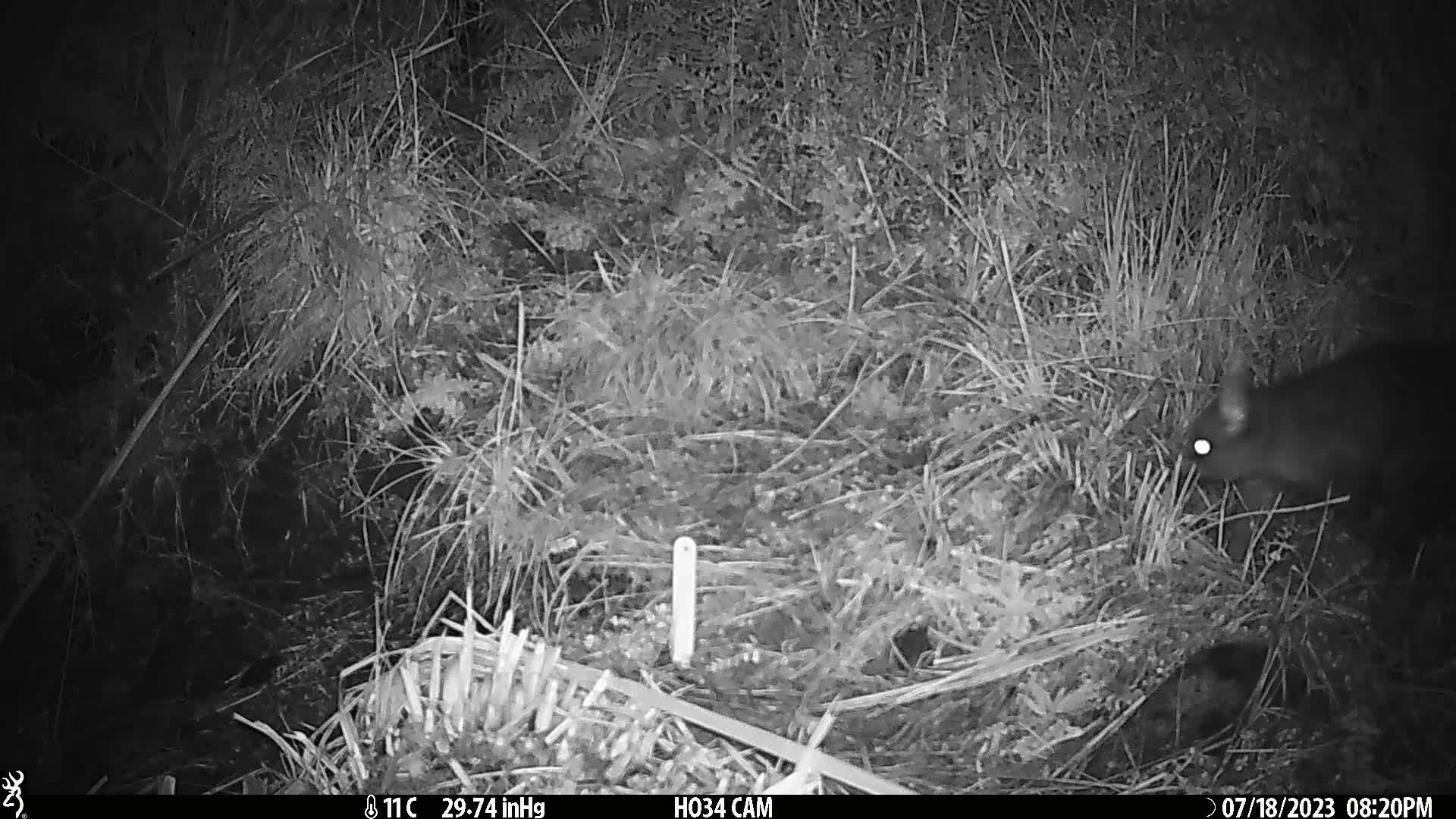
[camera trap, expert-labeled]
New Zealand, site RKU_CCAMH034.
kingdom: Animalia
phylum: Chordata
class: Mammalia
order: Diprotodontia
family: Phalangeridae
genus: Trichosurus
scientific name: Trichosurus vulpecula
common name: common brushtail possum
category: possum